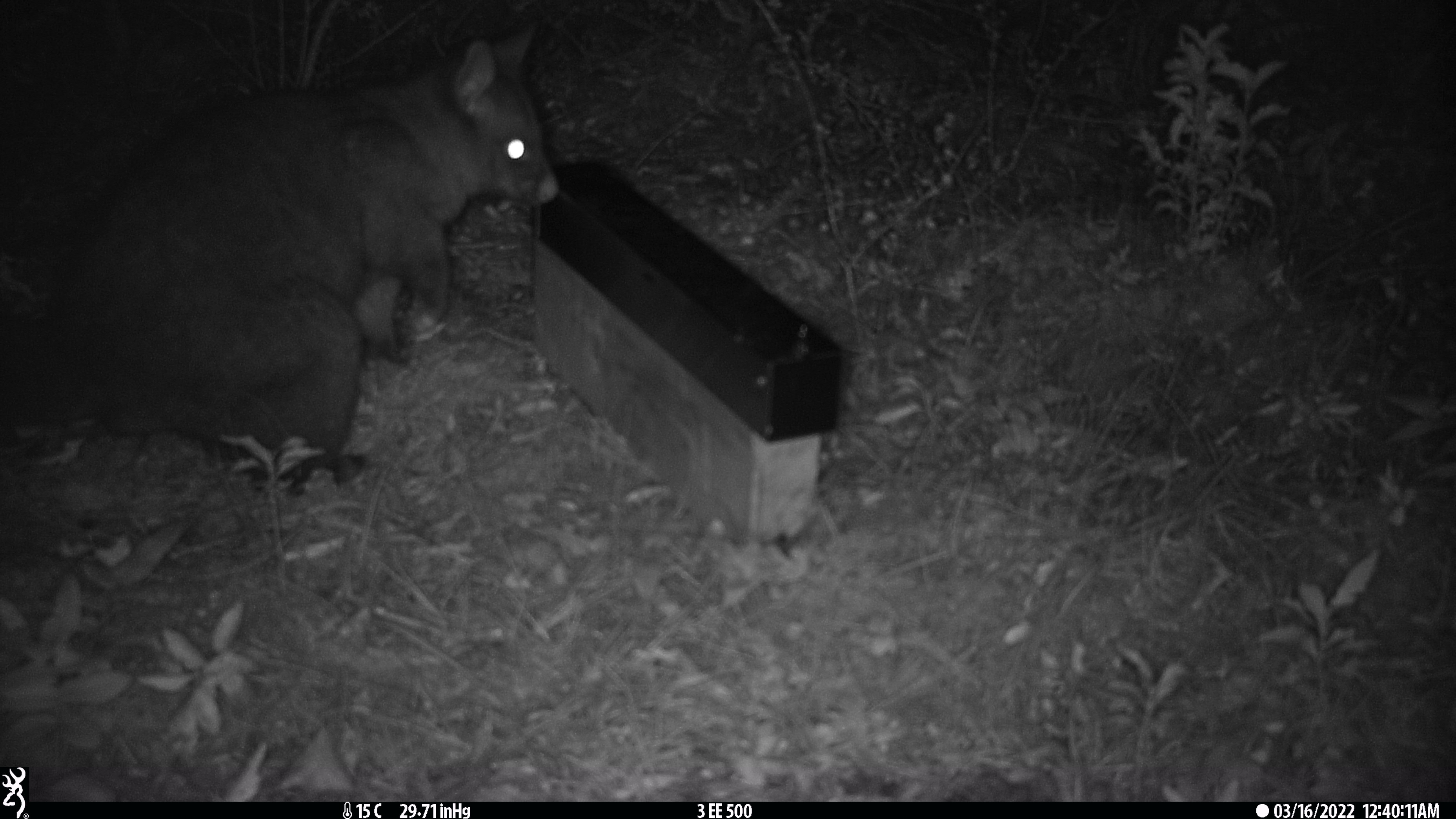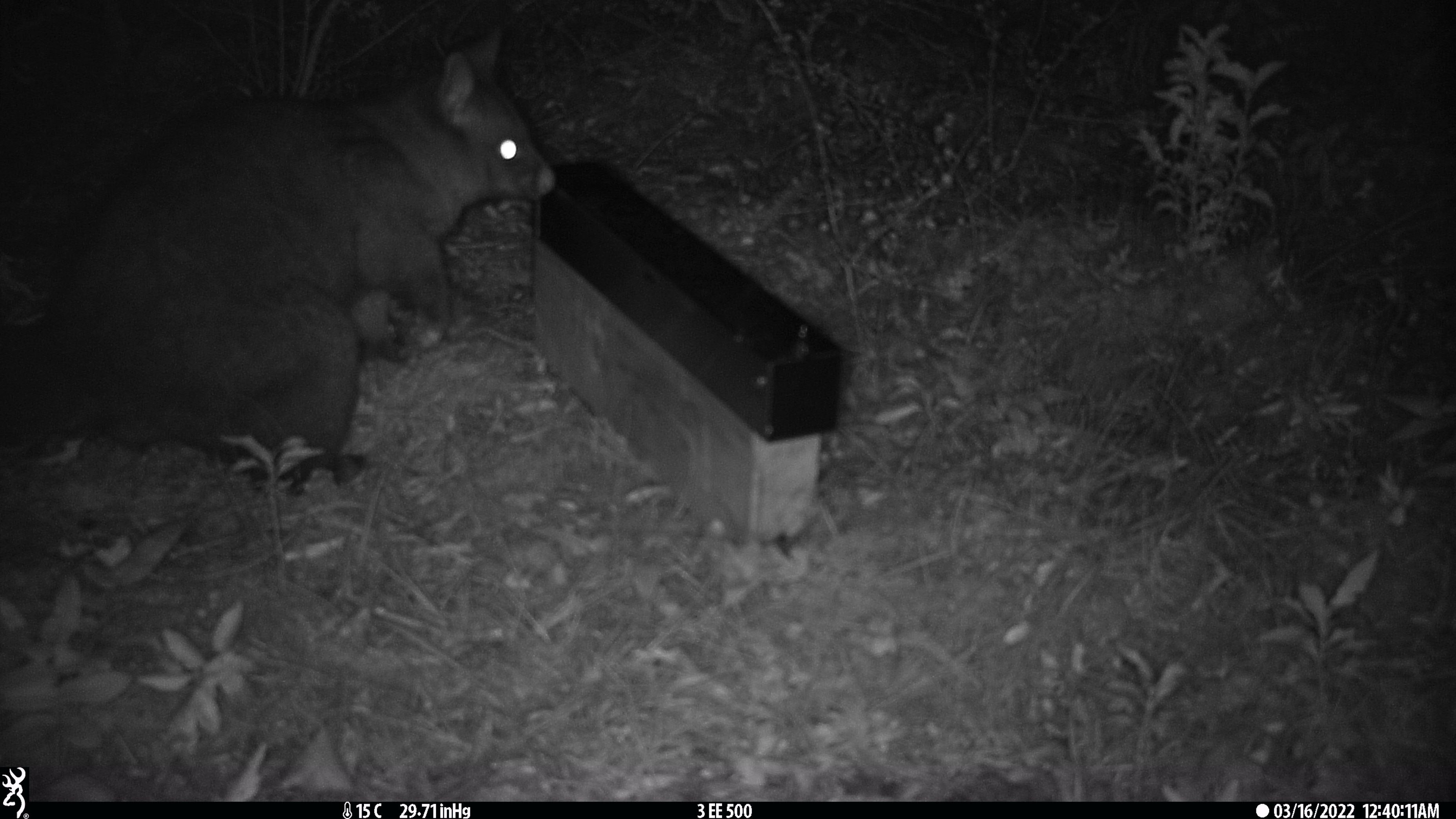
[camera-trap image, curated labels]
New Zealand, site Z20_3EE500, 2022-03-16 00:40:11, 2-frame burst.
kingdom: Animalia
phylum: Chordata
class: Mammalia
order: Diprotodontia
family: Phalangeridae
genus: Trichosurus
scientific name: Trichosurus vulpecula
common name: common brushtail possum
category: possum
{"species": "possum (common brushtail possum) (Trichosurus vulpecula)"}